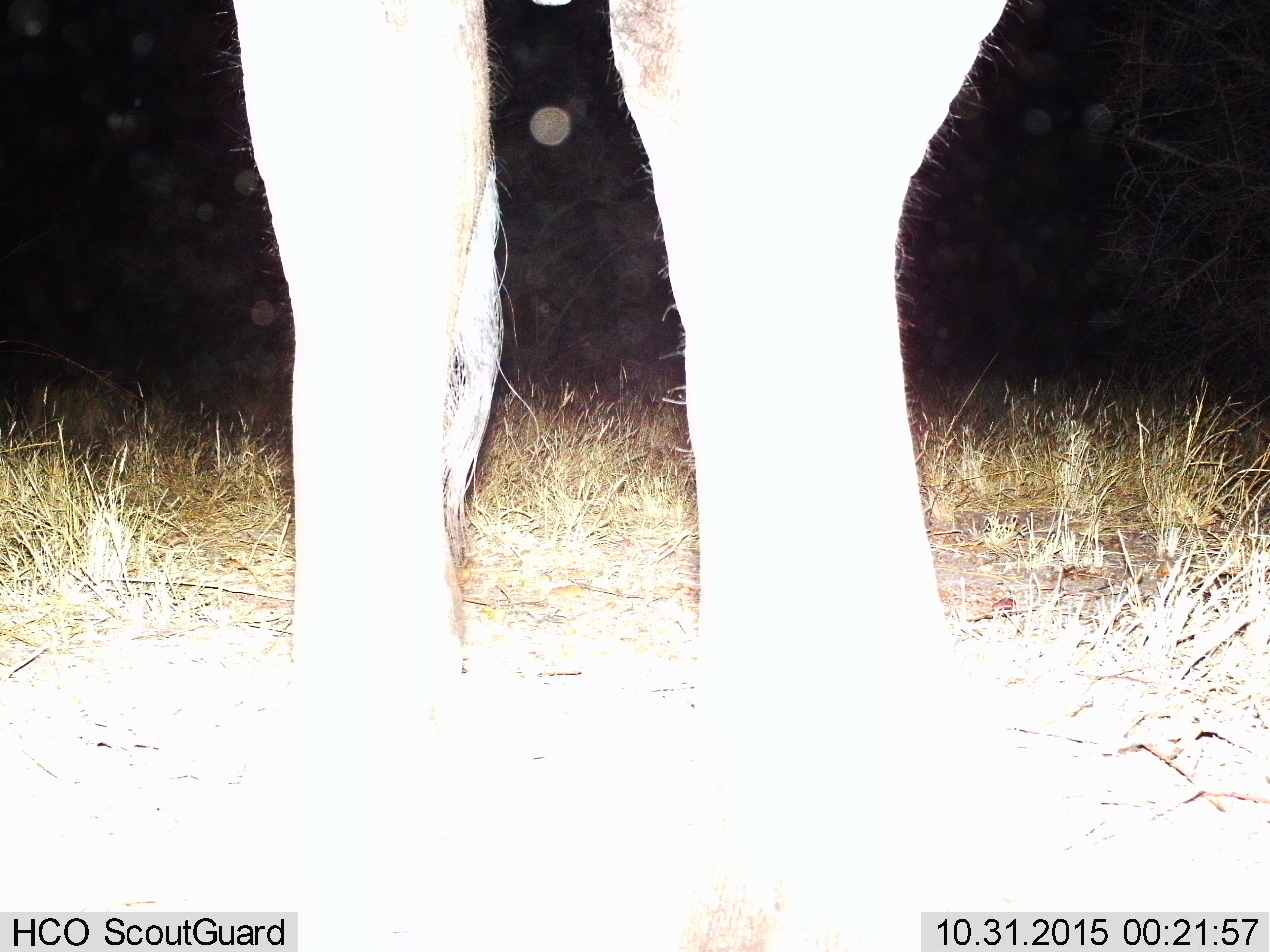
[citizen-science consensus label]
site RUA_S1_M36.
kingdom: Animalia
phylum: Chordata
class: Mammalia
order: Artiodactyla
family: Giraffidae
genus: Giraffa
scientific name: Giraffa camelopardalis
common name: giraffe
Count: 1.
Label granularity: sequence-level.